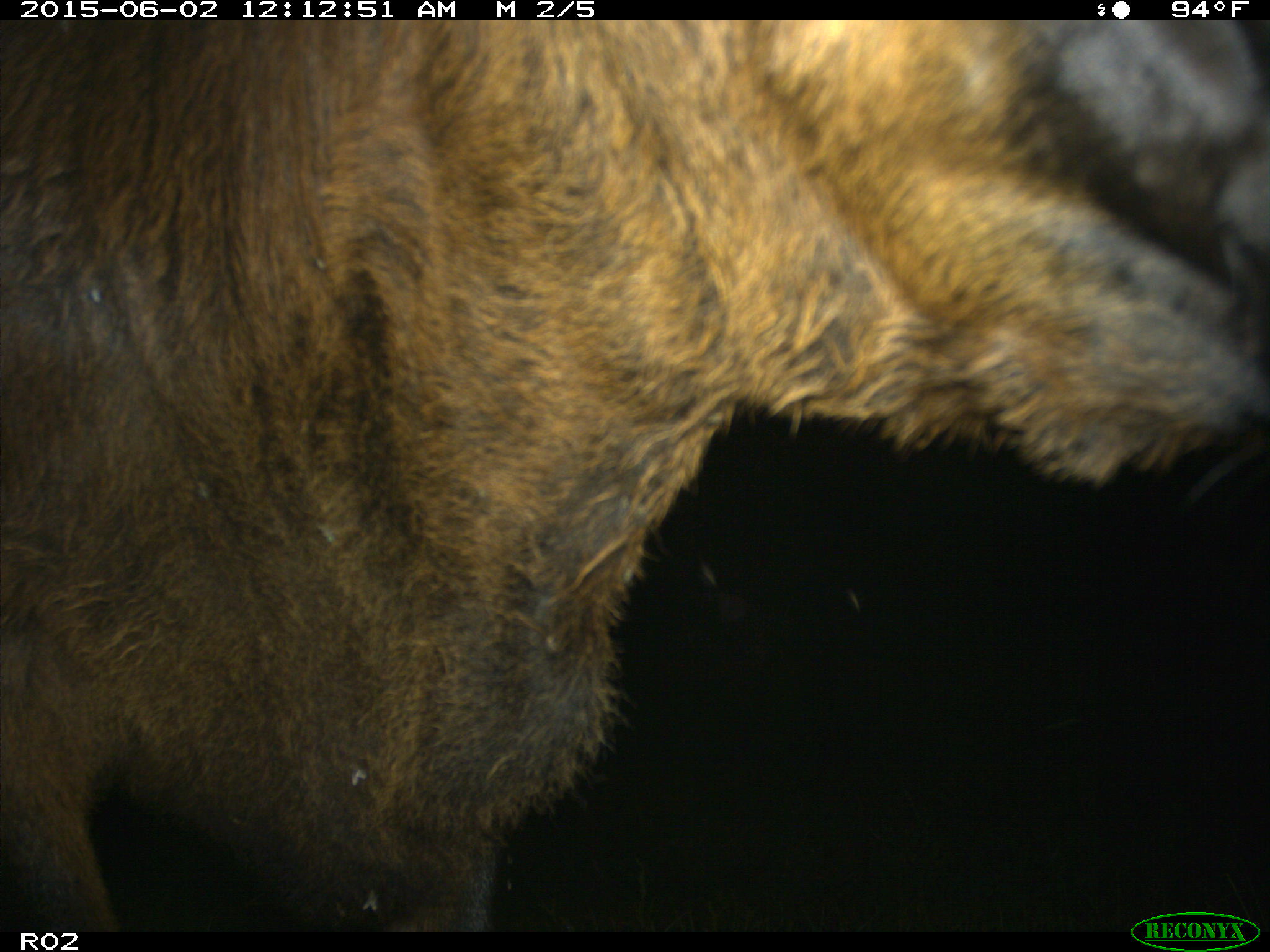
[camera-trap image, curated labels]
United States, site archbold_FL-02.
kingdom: Animalia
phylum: Chordata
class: Mammalia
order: Artiodactyla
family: Bovidae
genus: Bos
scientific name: Bos taurus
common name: domestic cow